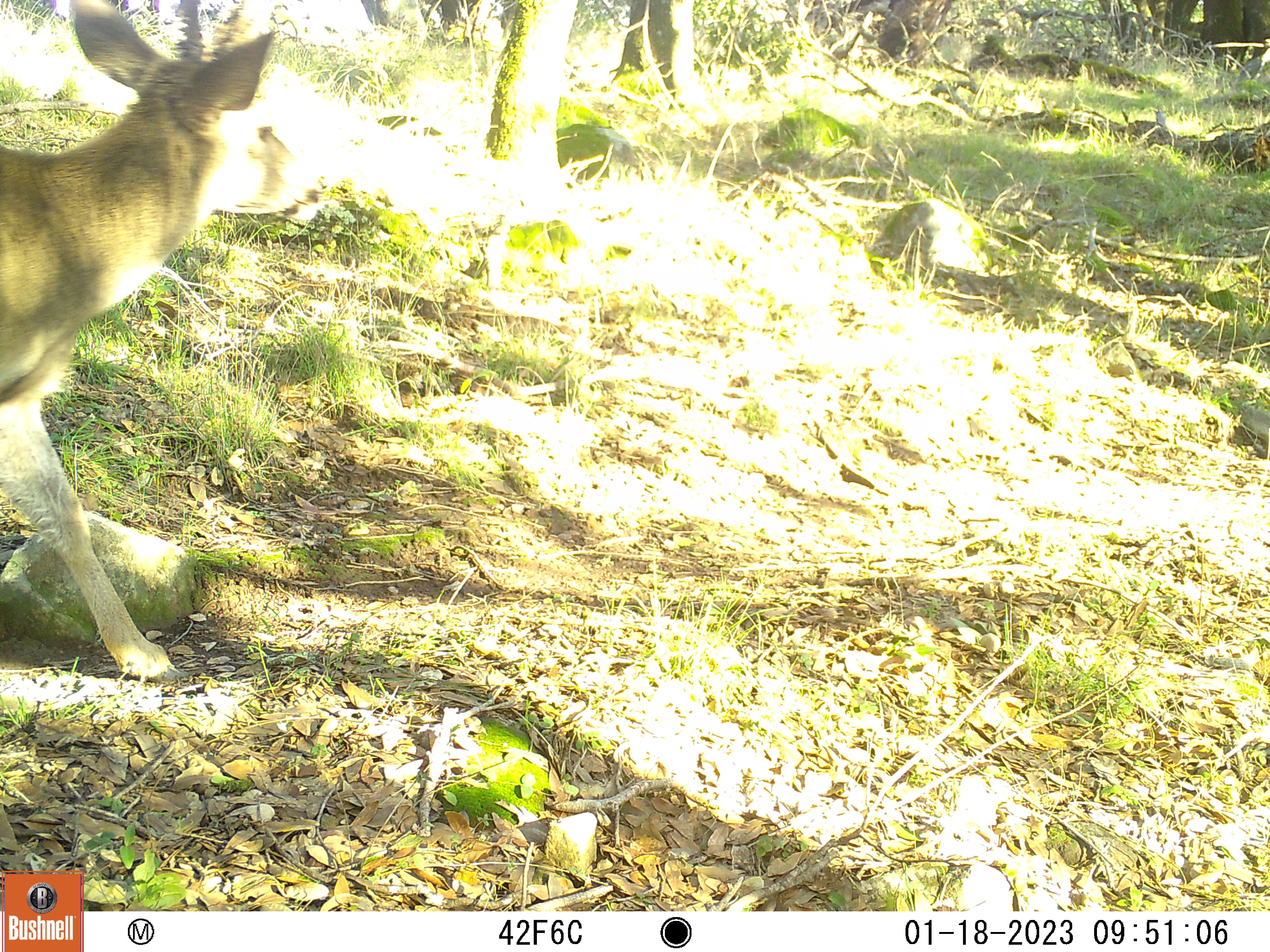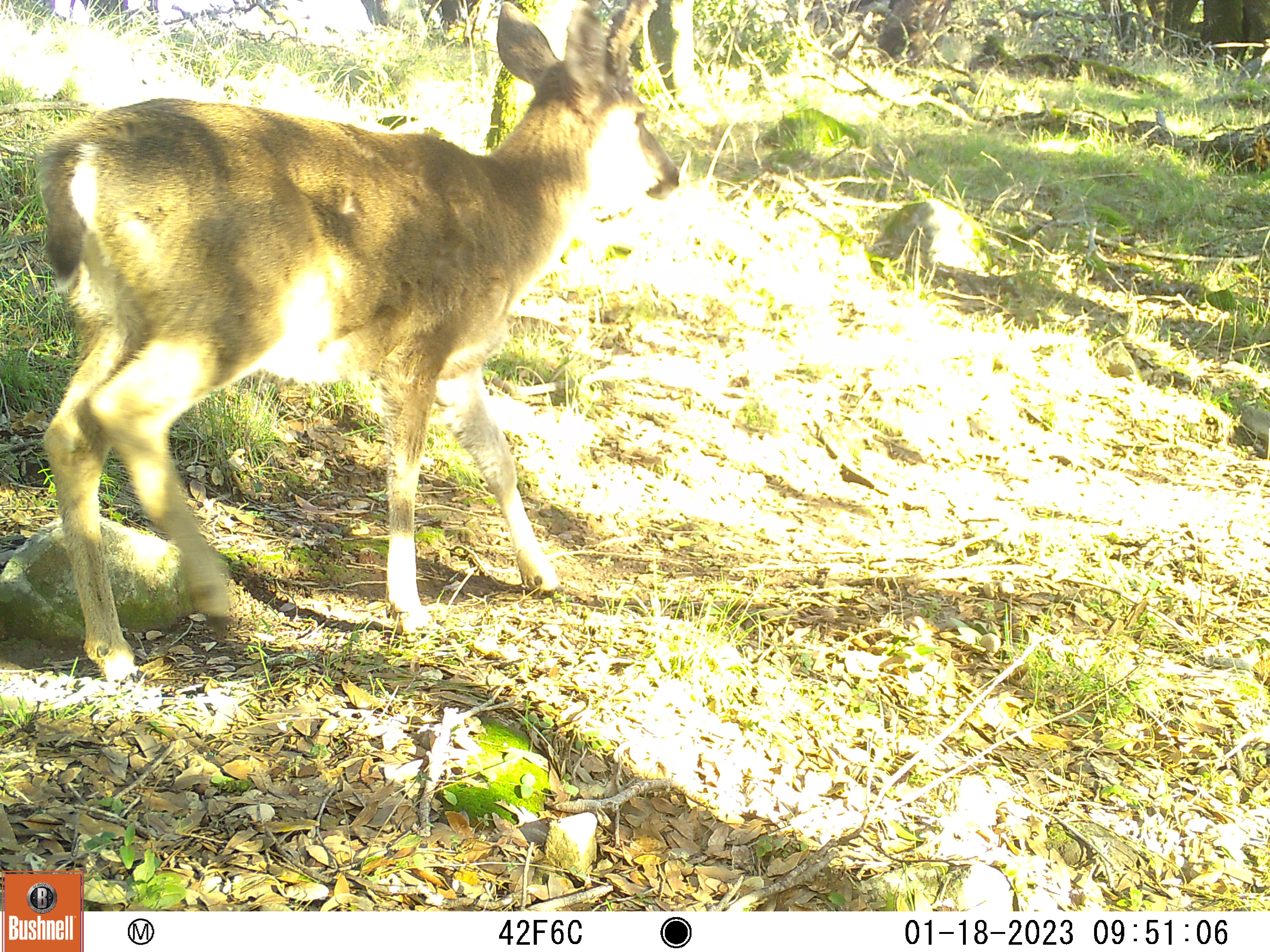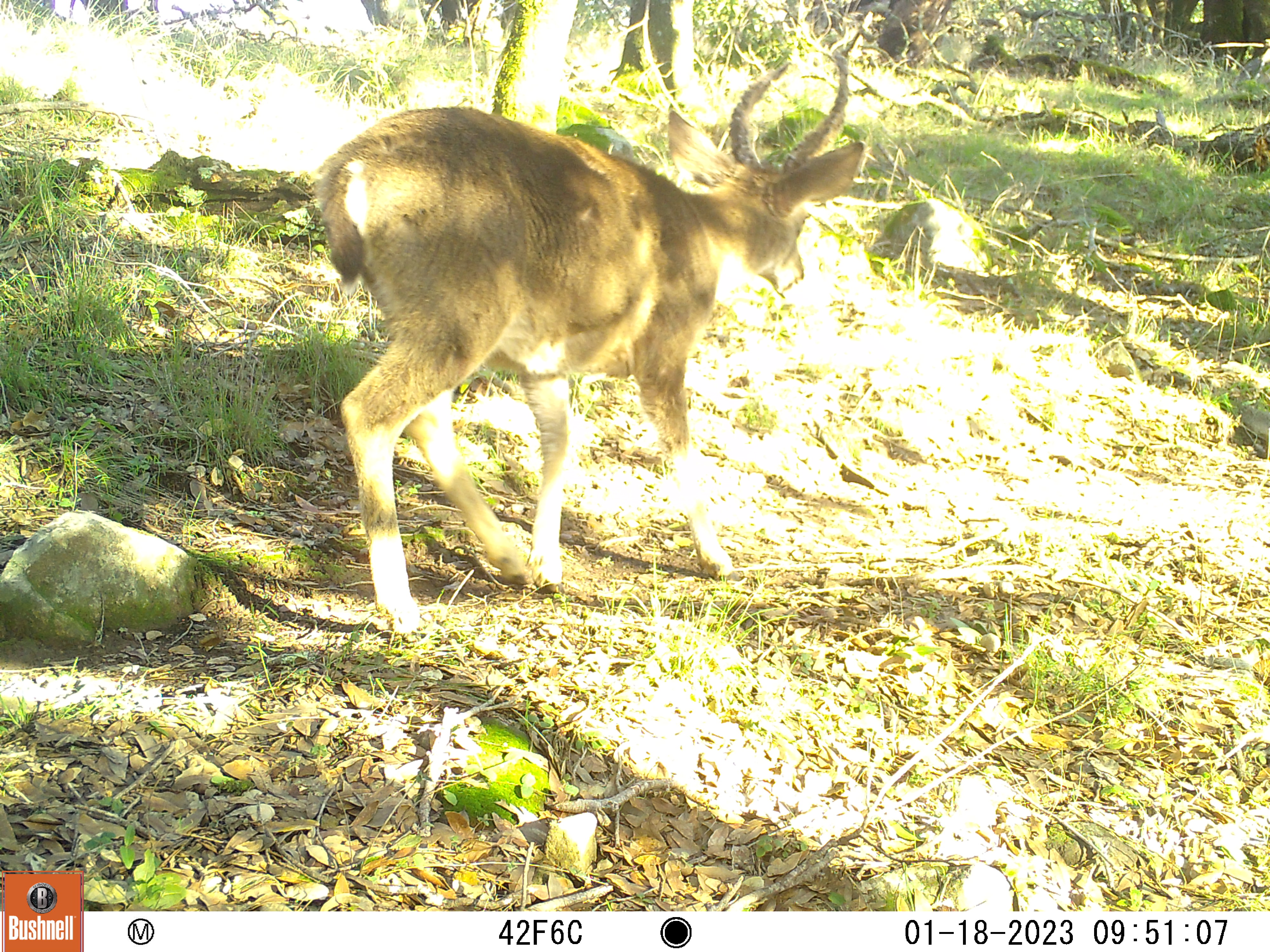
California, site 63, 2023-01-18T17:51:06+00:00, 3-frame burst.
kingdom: Animalia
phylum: Chordata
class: Mammalia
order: Artiodactyla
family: Cervidae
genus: Odocoileus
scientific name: Odocoileus hemionus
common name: mule deer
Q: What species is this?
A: Mule deer (Odocoileus hemionus).